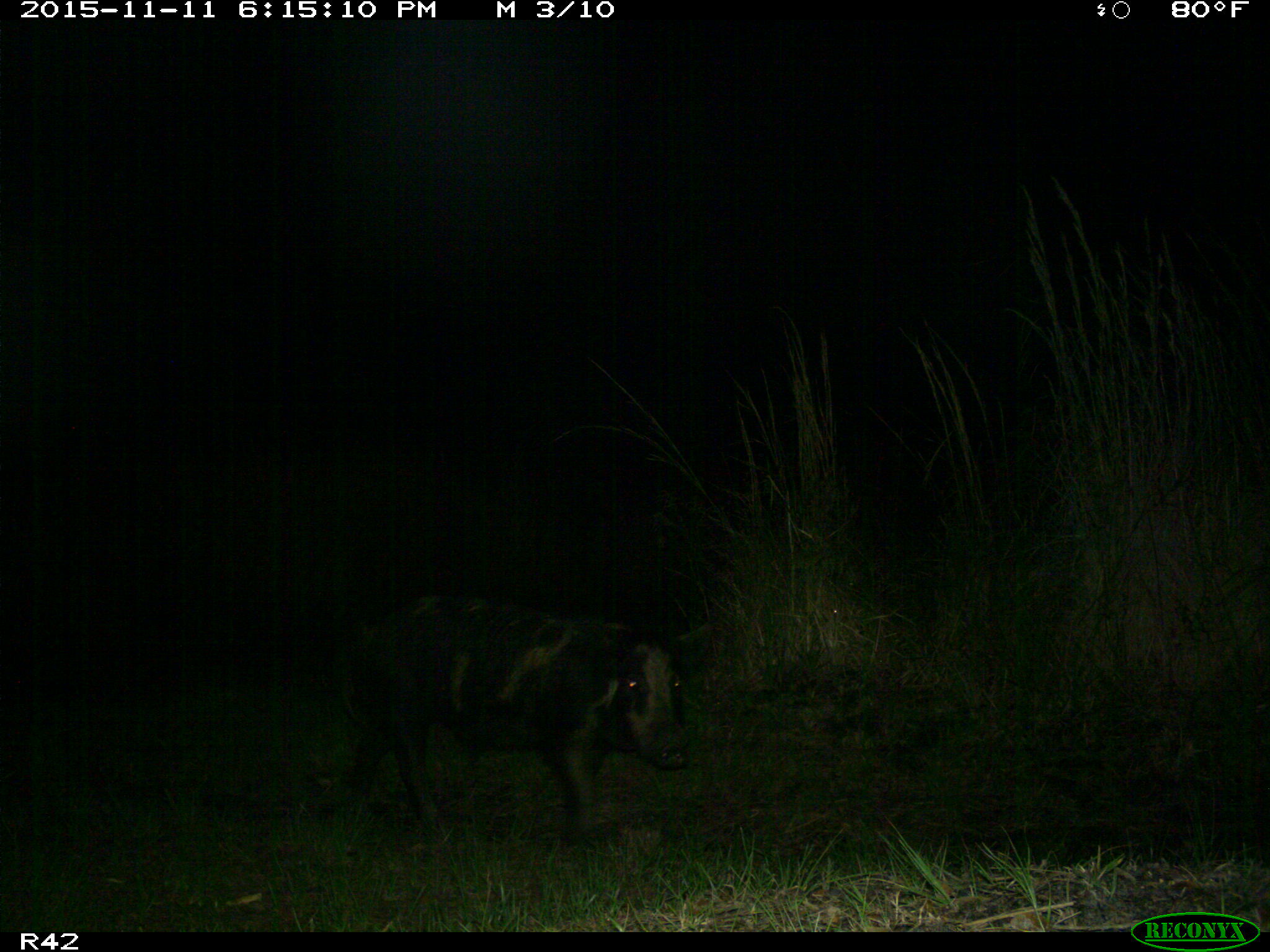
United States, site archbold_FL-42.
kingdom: Animalia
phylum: Chordata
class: Mammalia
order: Artiodactyla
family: Suidae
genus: Sus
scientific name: Sus scrofa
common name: wild boar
Sus scrofa (wild boar).